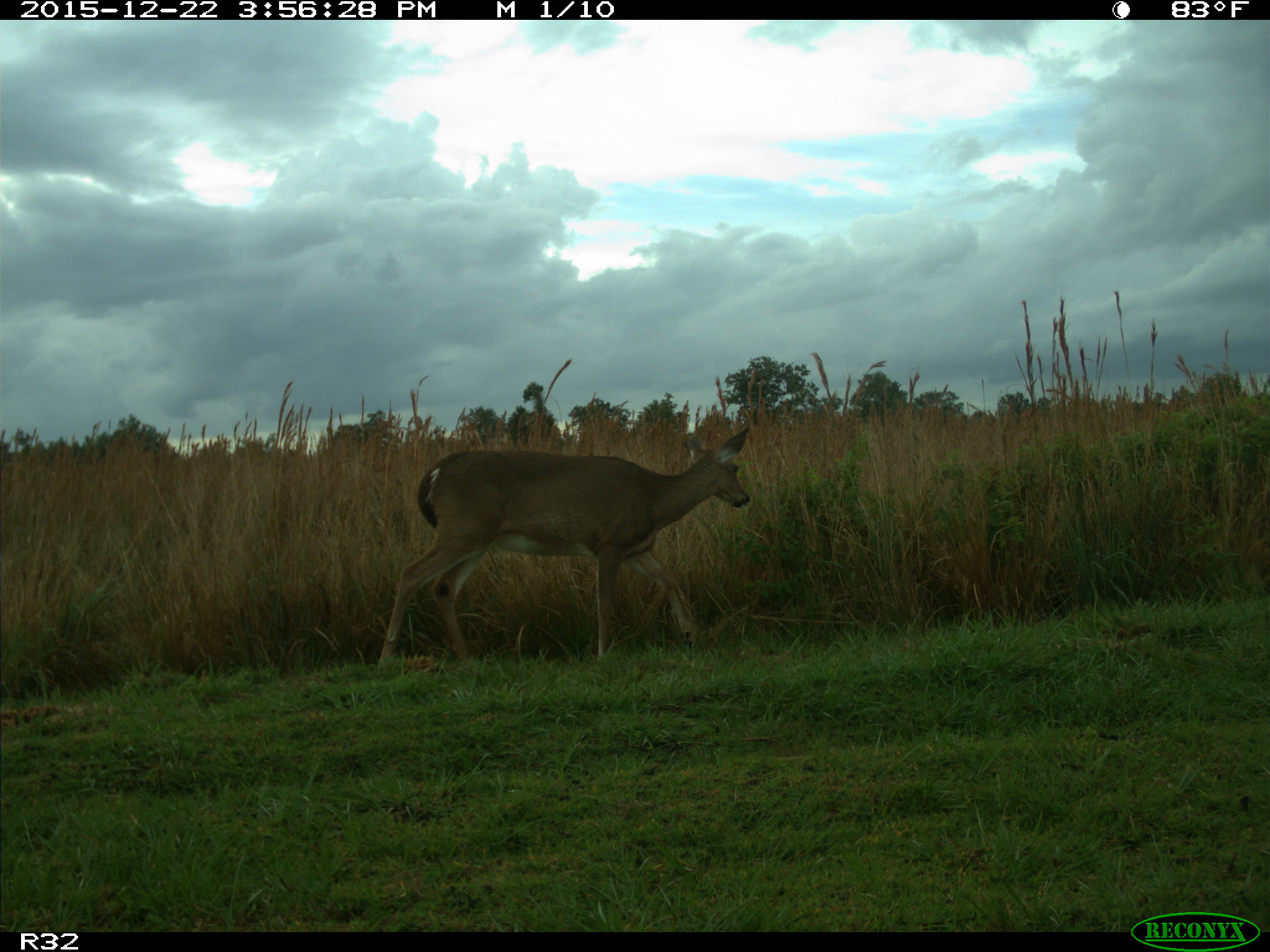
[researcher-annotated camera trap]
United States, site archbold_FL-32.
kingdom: Animalia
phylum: Chordata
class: Mammalia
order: Artiodactyla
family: Cervidae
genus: Odocoileus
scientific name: Odocoileus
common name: deer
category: unidentified deer